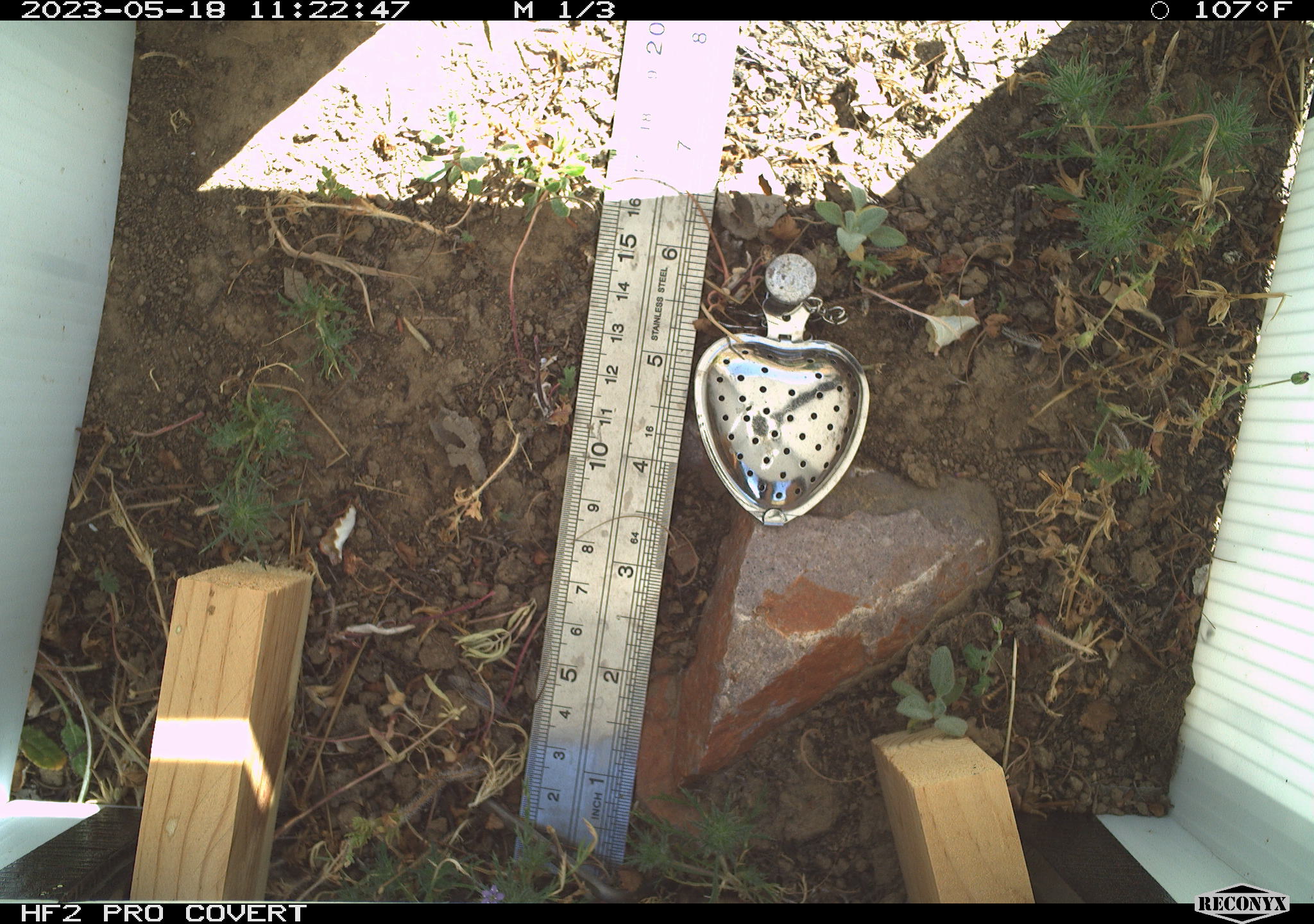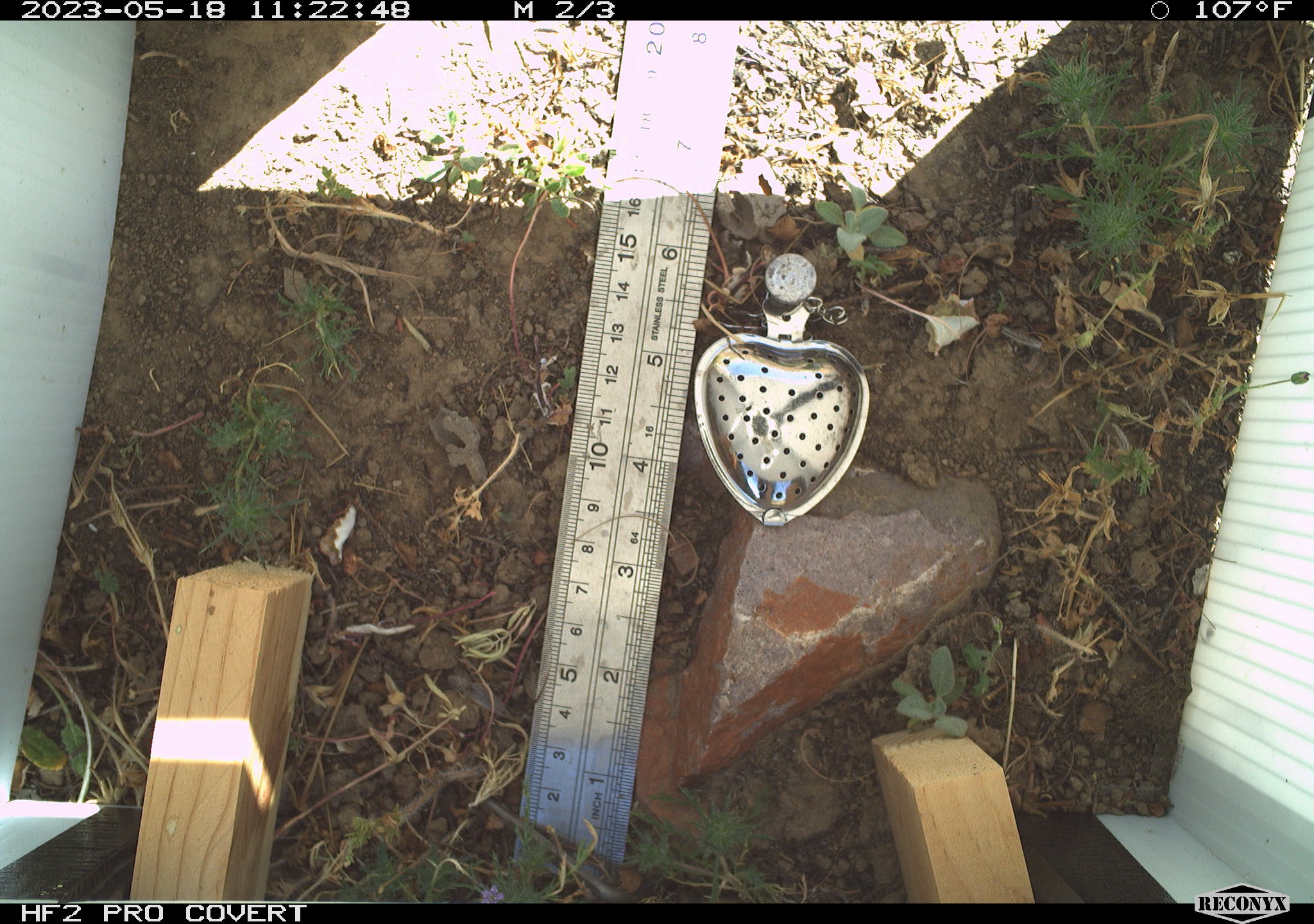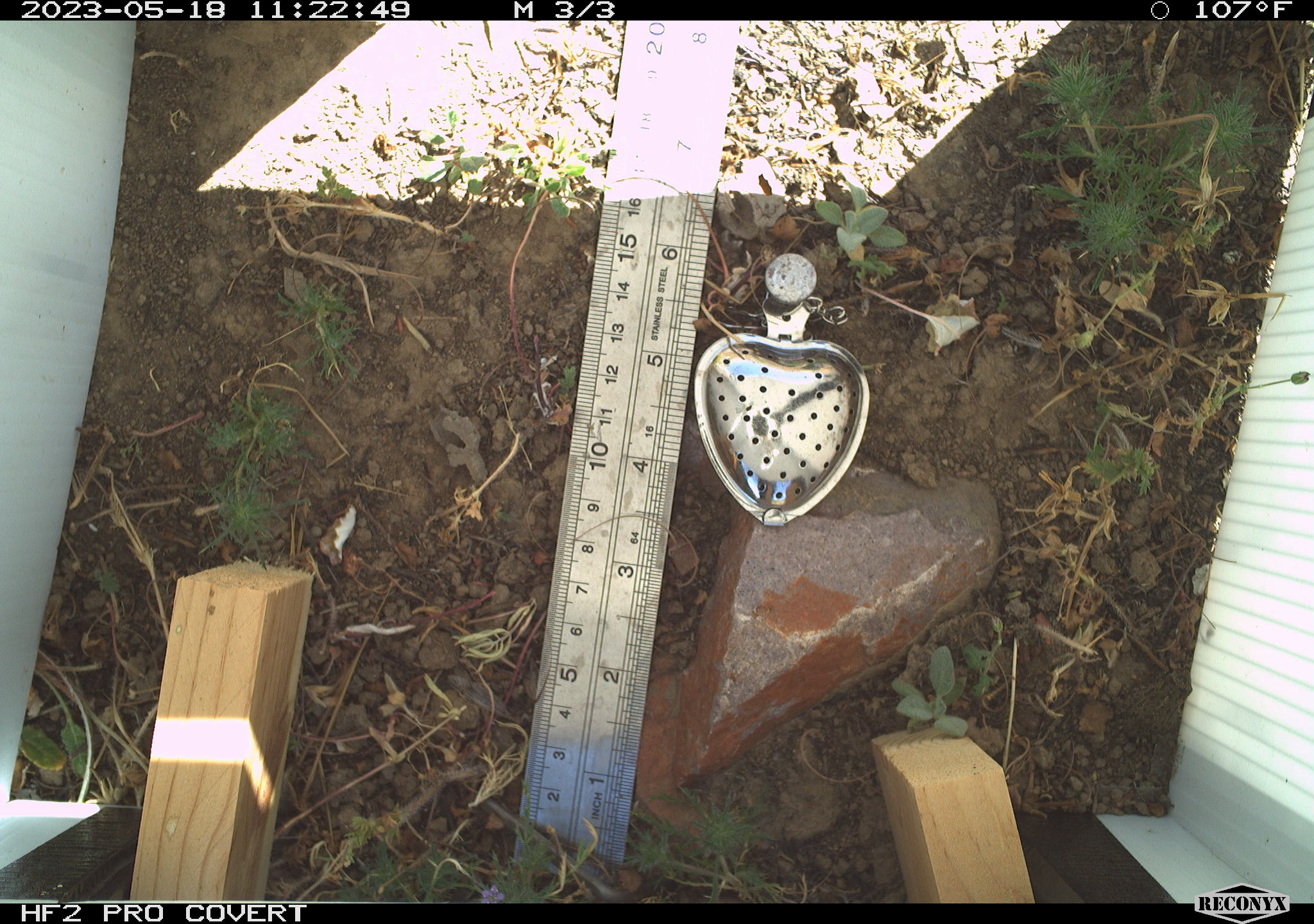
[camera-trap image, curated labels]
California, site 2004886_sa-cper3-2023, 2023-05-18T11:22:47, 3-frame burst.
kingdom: Animalia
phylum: Chordata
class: Amphibia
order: Anura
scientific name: Anura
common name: frogs